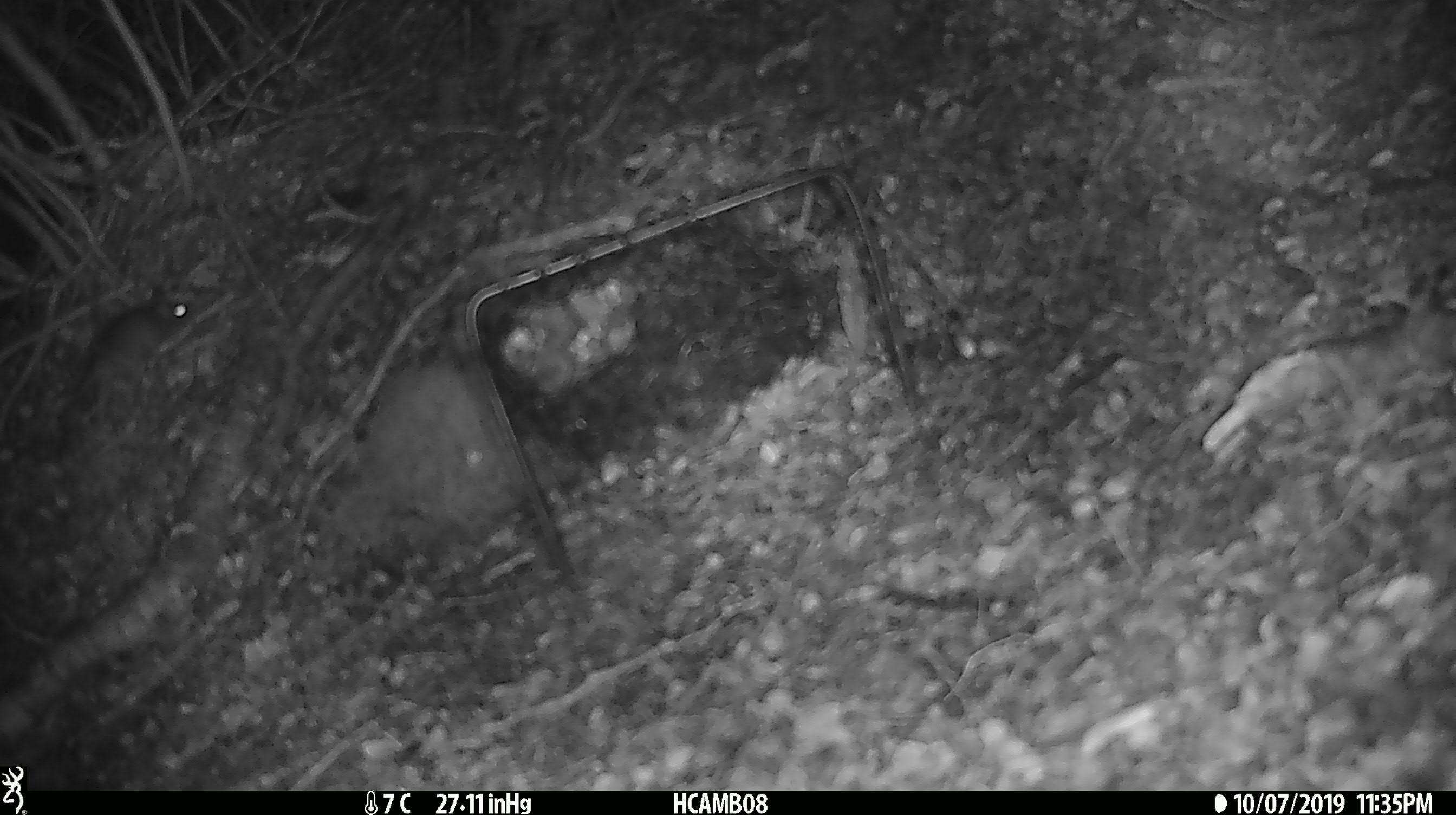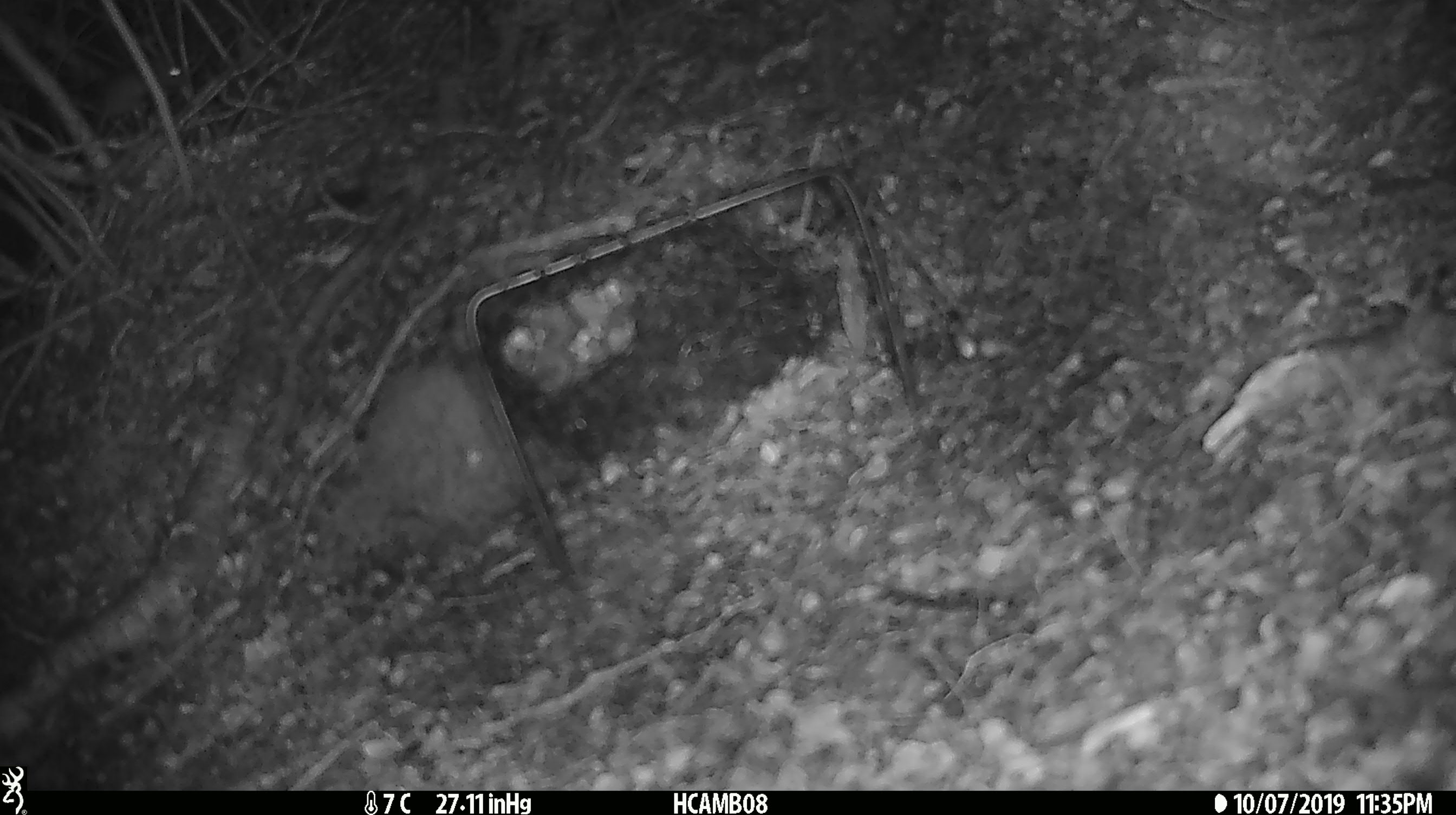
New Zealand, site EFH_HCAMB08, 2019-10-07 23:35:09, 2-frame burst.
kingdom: Animalia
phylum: Chordata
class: Mammalia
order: Rodentia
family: Muridae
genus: Mus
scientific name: Mus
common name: mouse